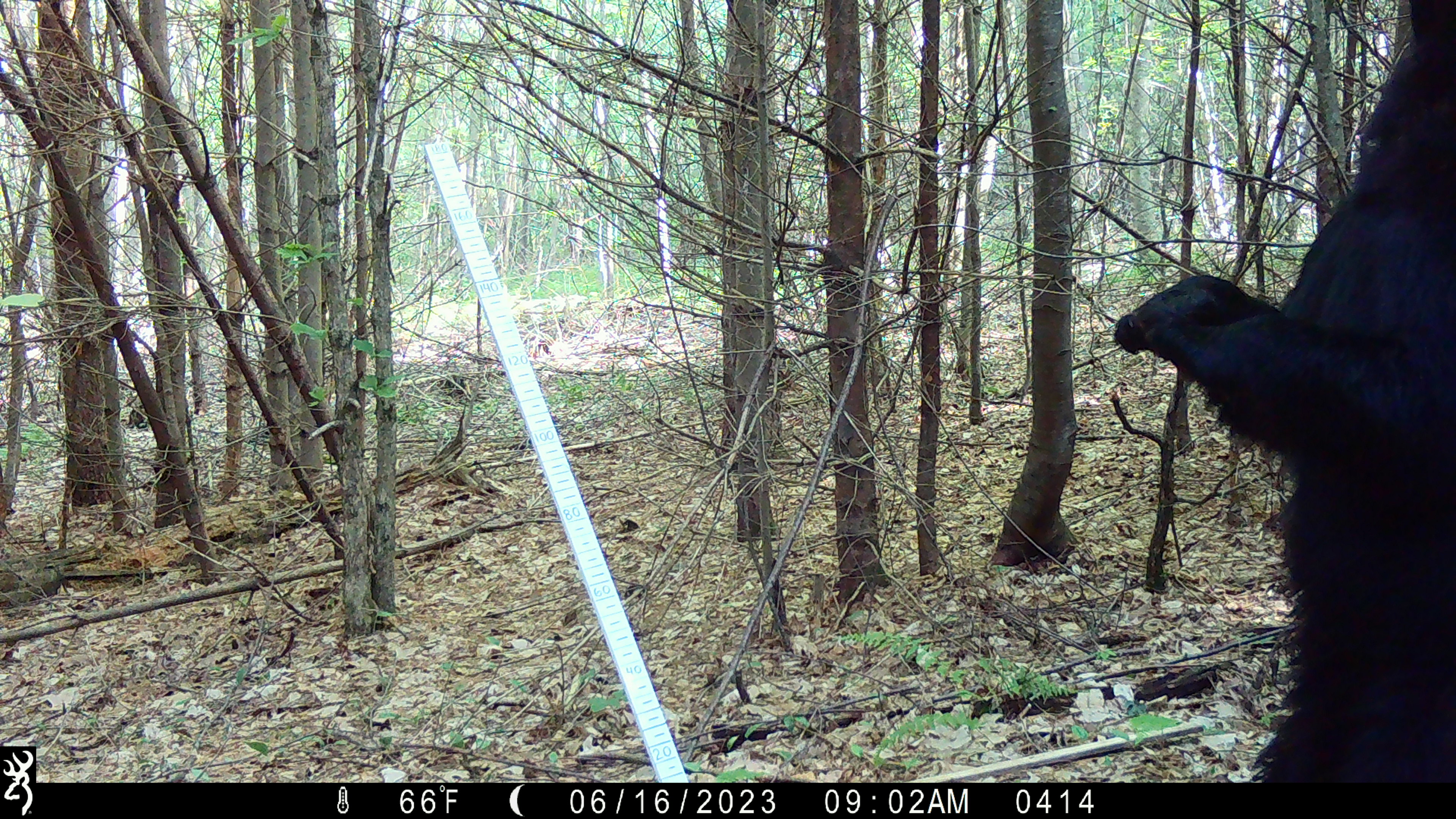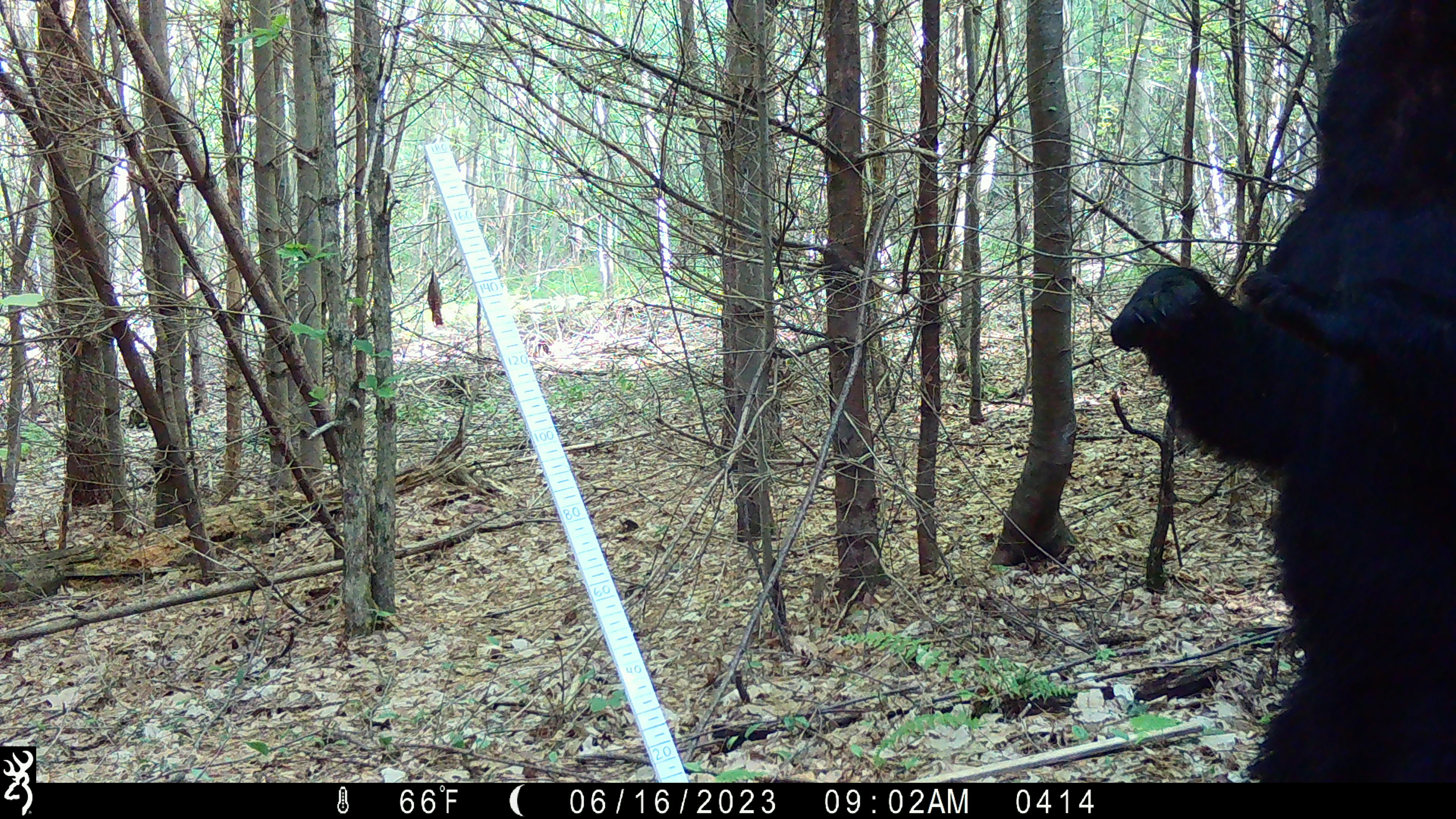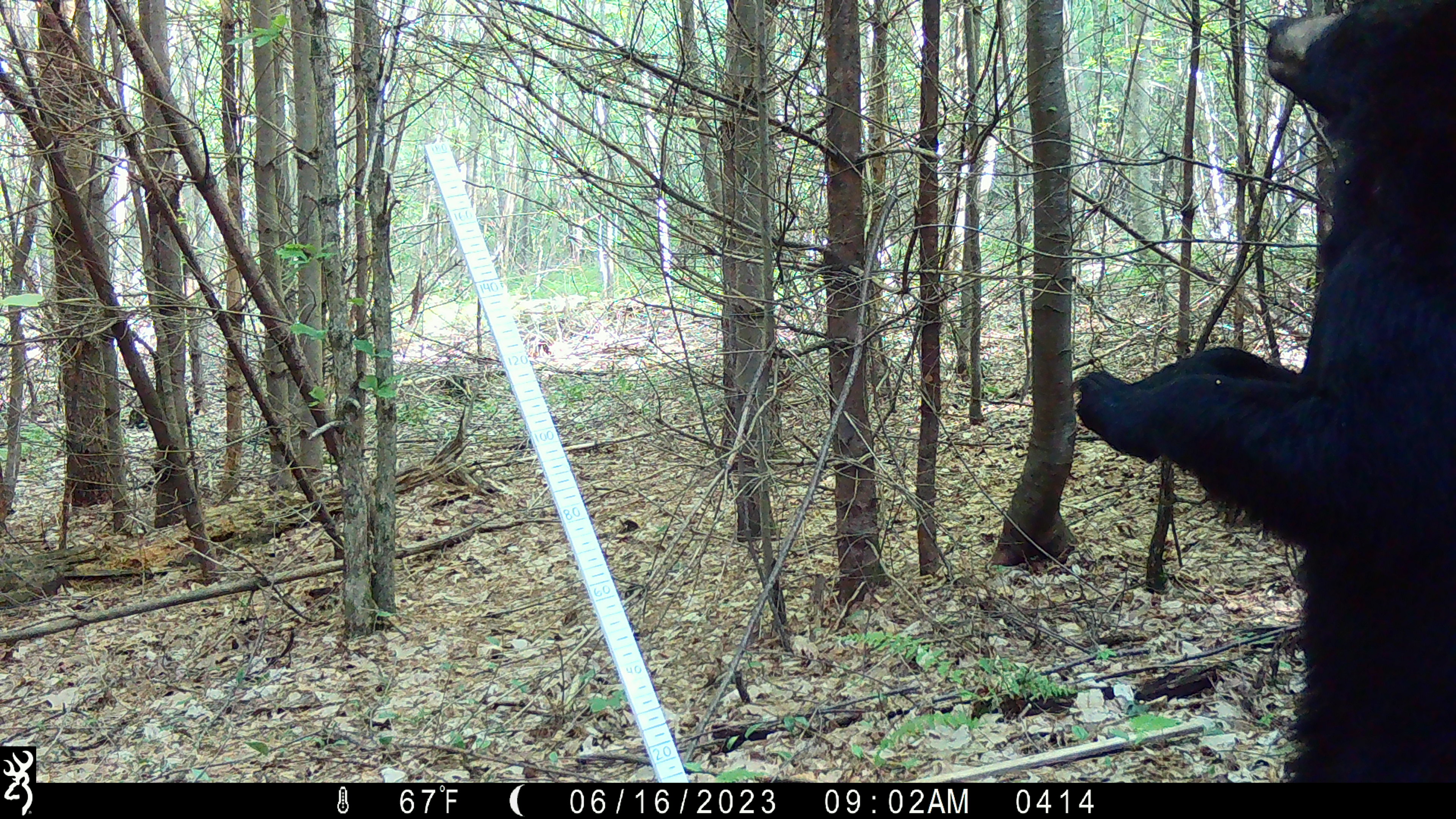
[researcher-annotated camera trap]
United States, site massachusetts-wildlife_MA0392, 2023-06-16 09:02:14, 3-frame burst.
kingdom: Animalia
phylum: Chordata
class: Mammalia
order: Carnivora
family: Ursidae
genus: Ursus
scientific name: Ursus americanus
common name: black bear